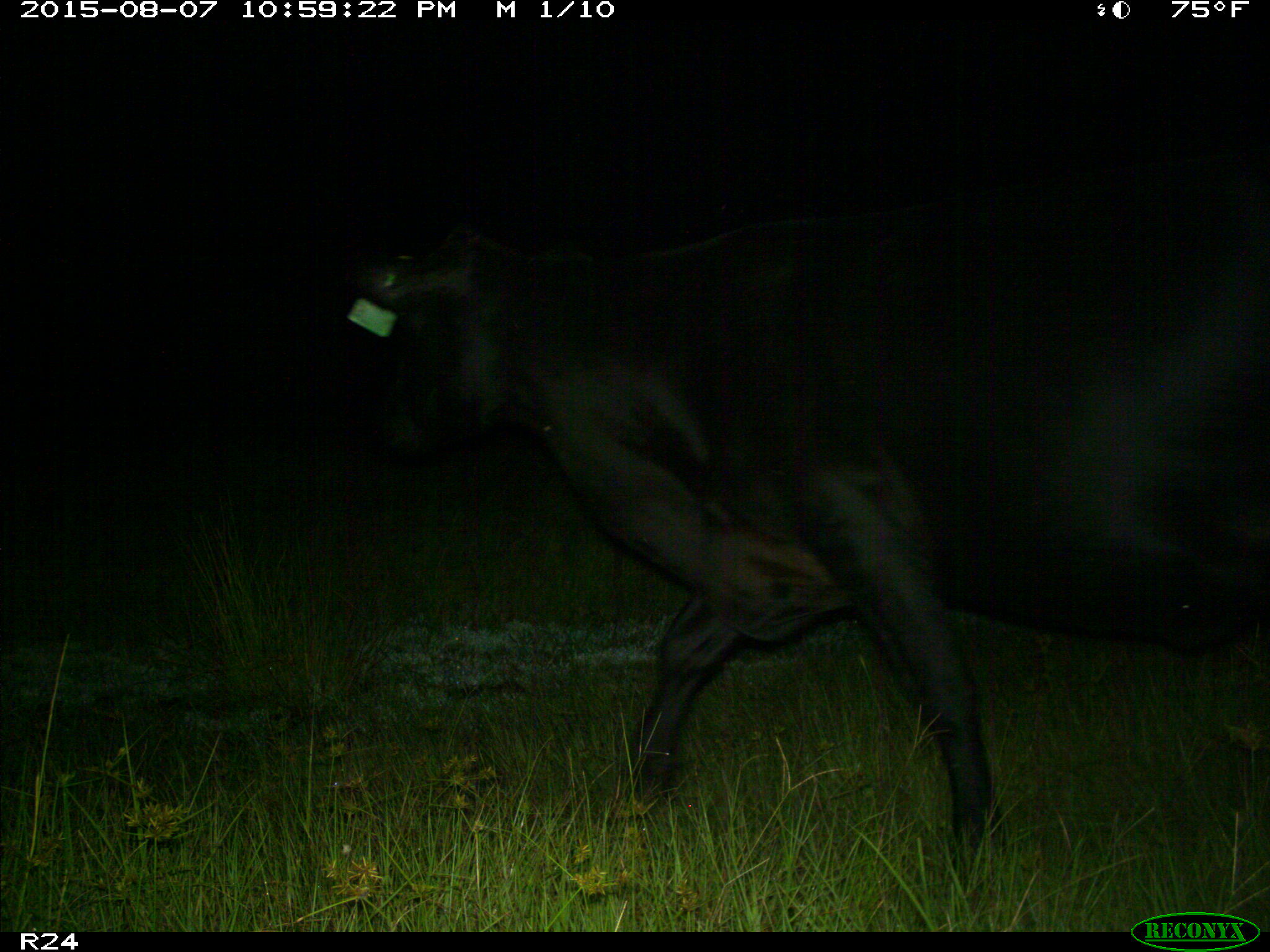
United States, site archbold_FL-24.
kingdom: Animalia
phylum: Chordata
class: Mammalia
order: Artiodactyla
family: Bovidae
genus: Bos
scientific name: Bos taurus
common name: domestic cow